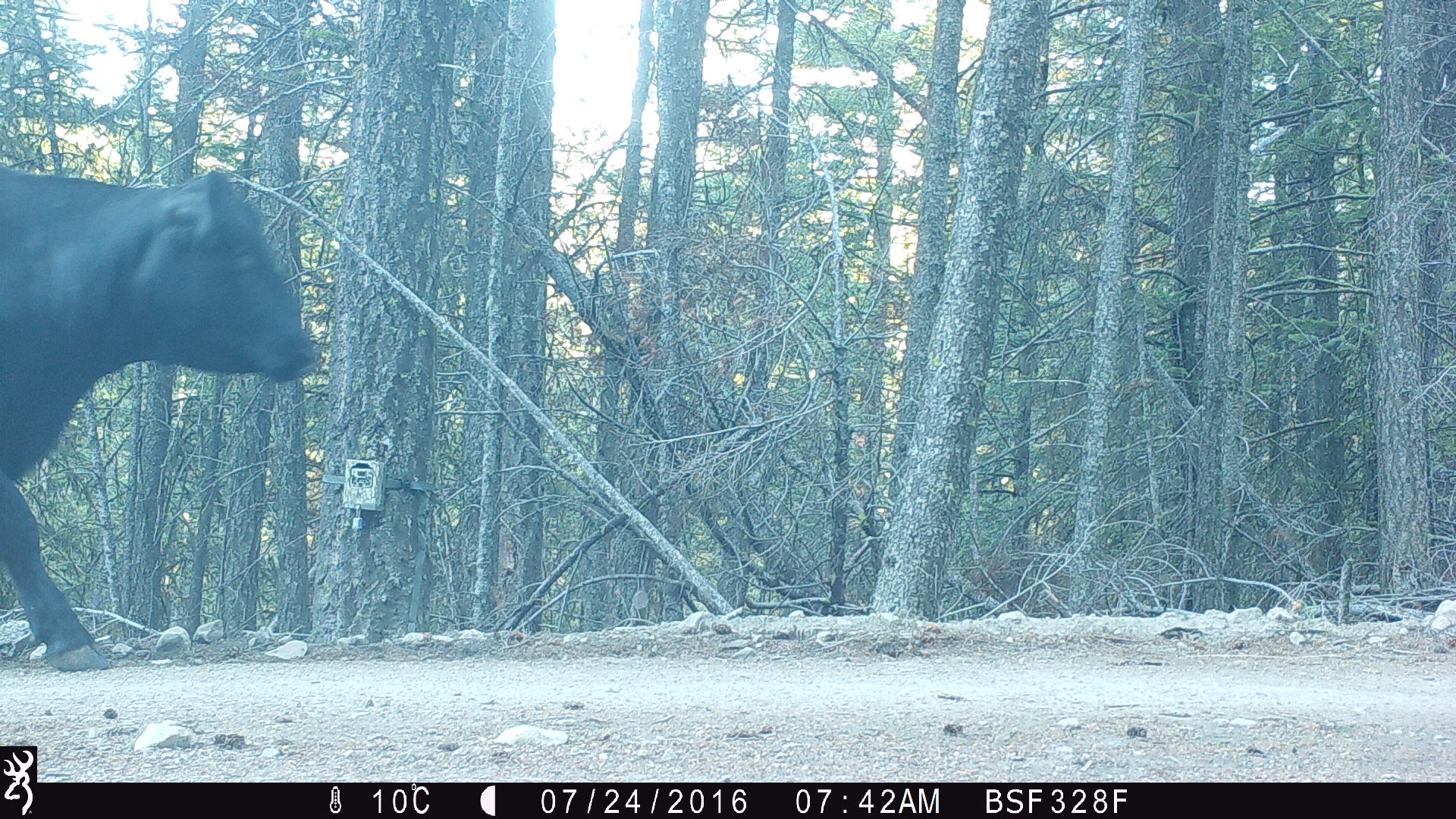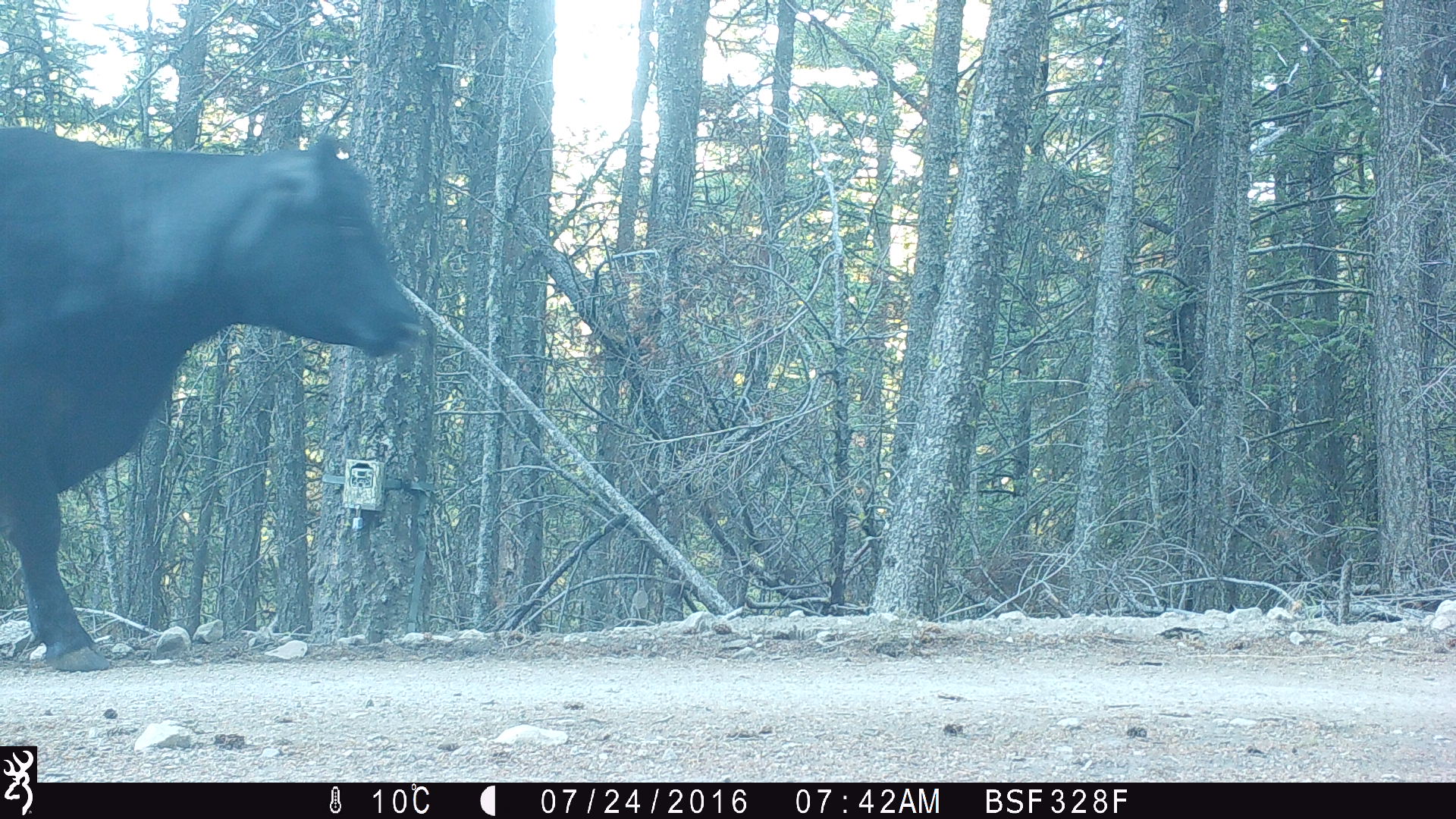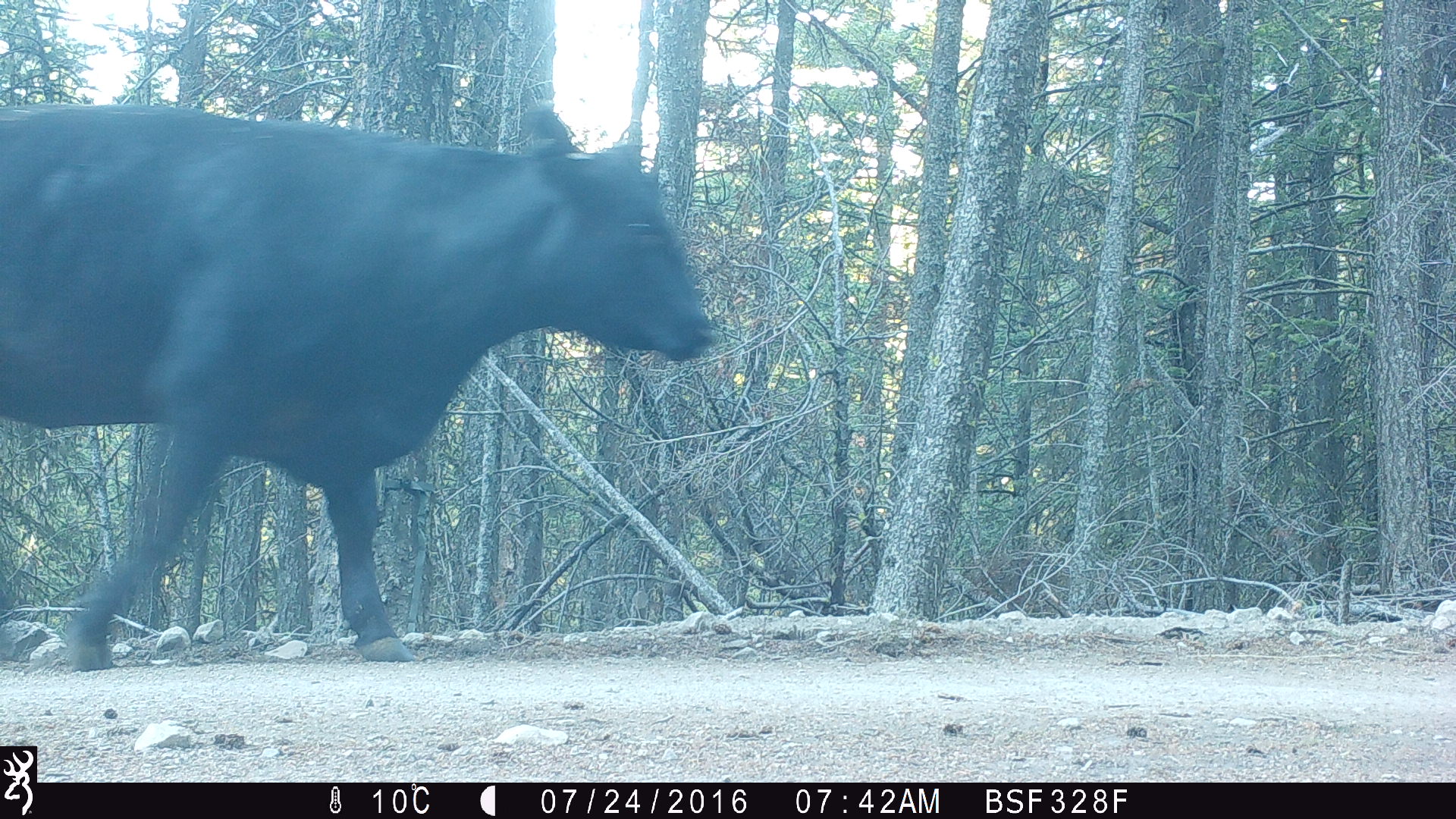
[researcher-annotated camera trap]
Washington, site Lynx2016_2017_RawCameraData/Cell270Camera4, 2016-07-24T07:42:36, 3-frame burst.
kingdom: Animalia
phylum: Chordata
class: Mammalia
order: Artiodactyla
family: Bovidae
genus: Bos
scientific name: Bos taurus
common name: domestic cattle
Domestic cattle (Bos taurus). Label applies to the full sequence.